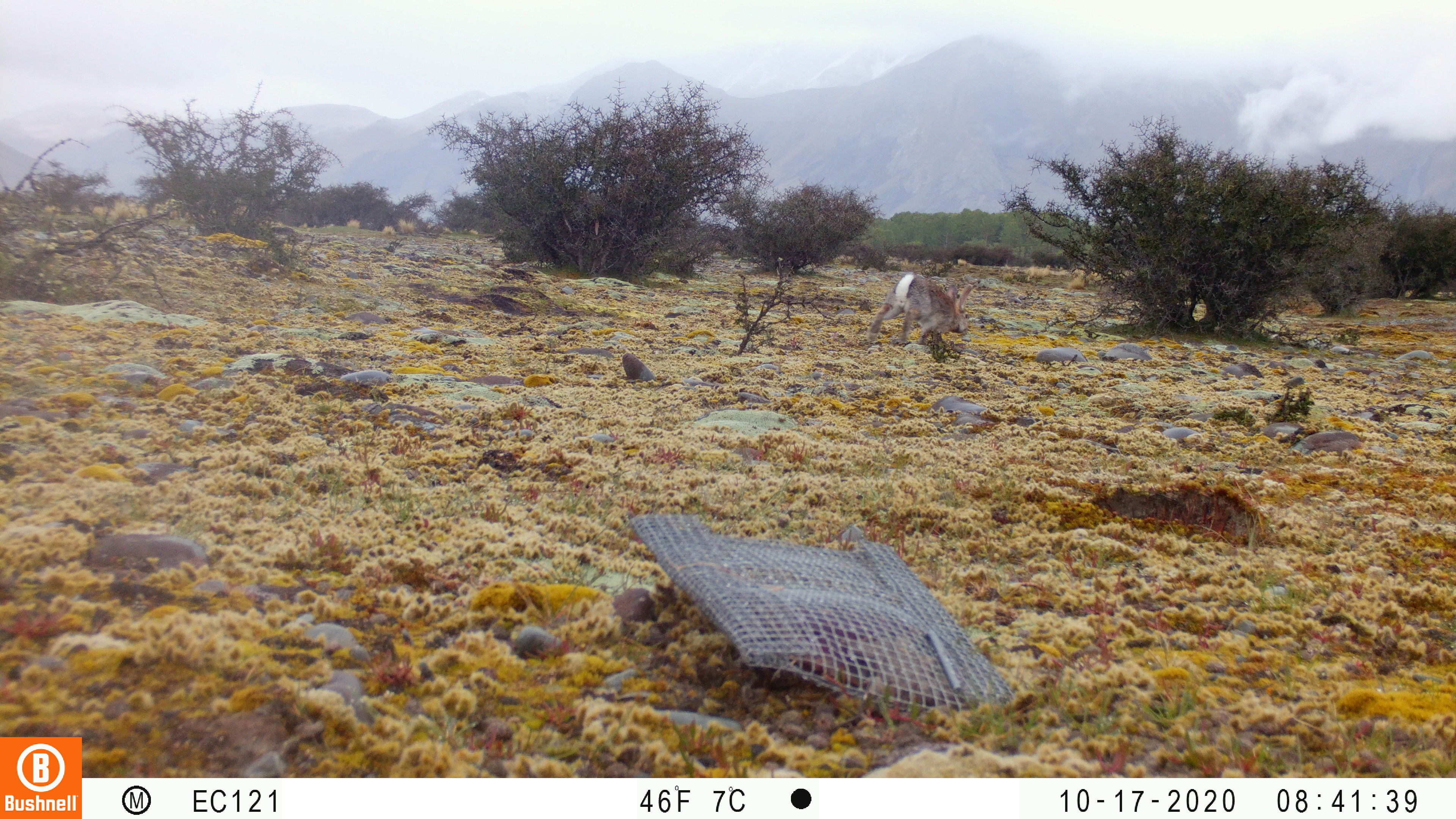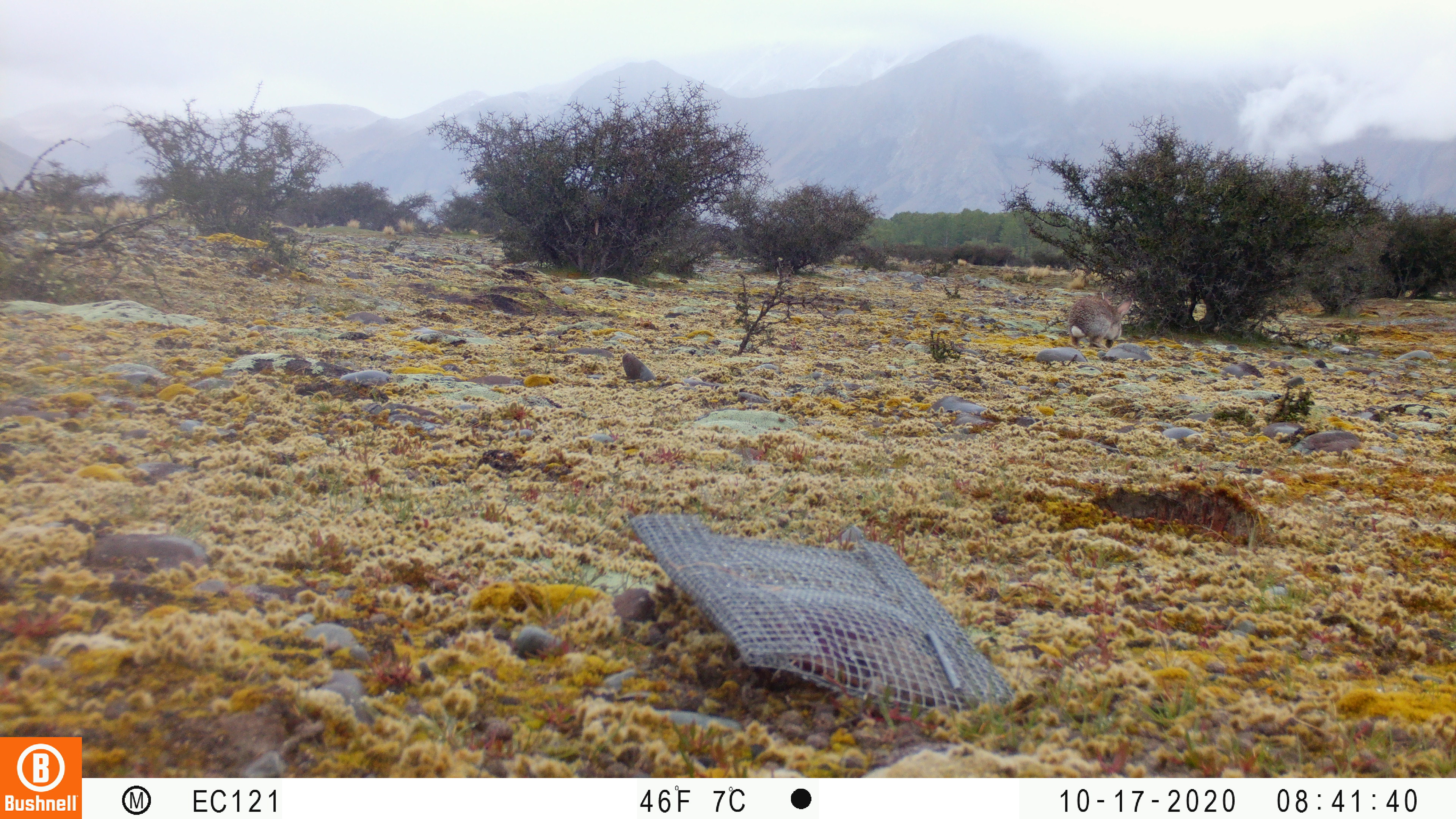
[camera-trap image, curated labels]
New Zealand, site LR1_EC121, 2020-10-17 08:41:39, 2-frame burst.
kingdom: Animalia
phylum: Chordata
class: Mammalia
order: Lagomorpha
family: Leporidae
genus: Oryctolagus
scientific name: Oryctolagus cuniculus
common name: european rabbit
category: rabbit